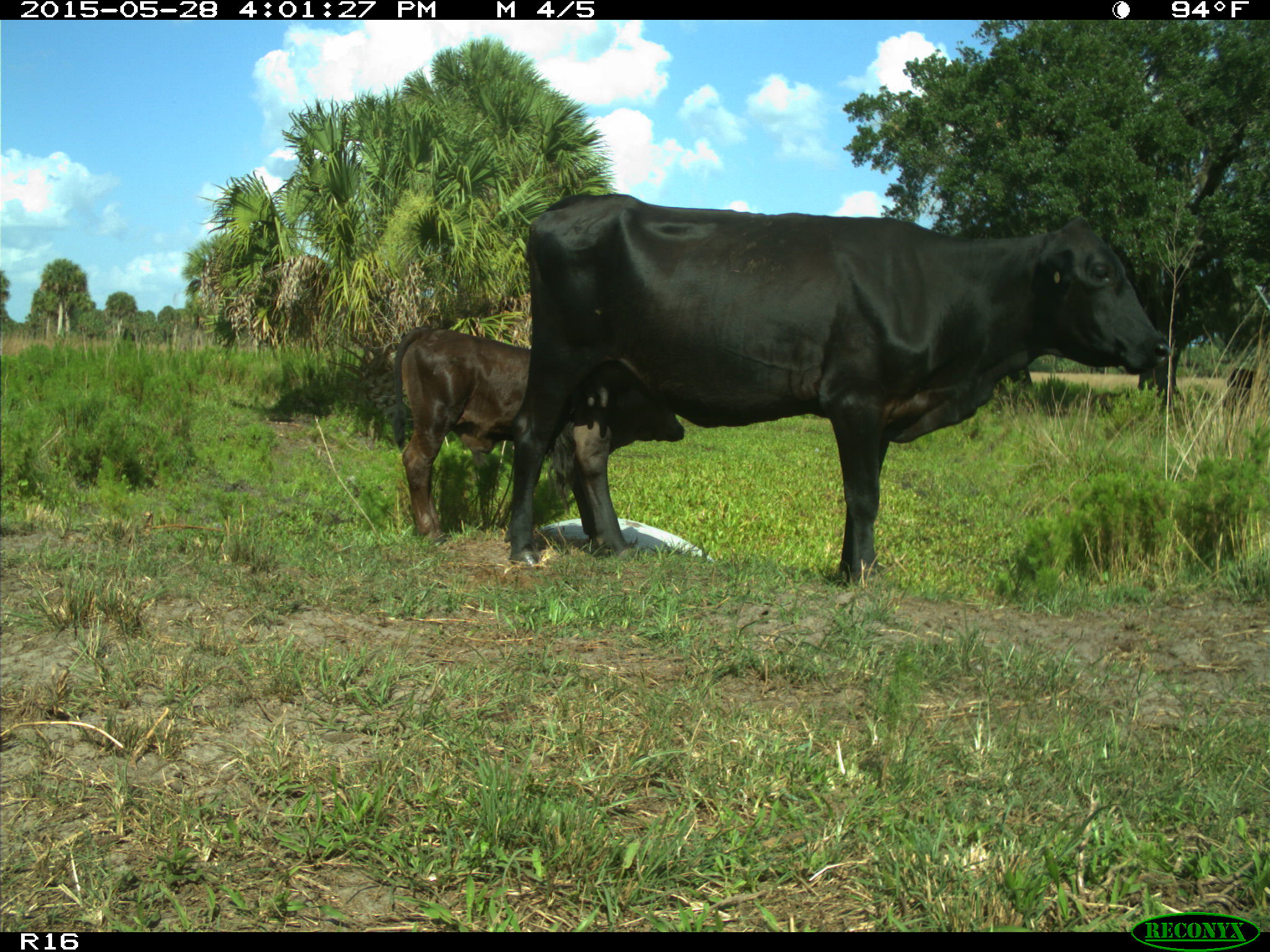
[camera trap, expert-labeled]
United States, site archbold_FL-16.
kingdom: Animalia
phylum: Chordata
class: Mammalia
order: Artiodactyla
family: Bovidae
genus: Bos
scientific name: Bos taurus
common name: domestic cow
Bos taurus (domestic cow).